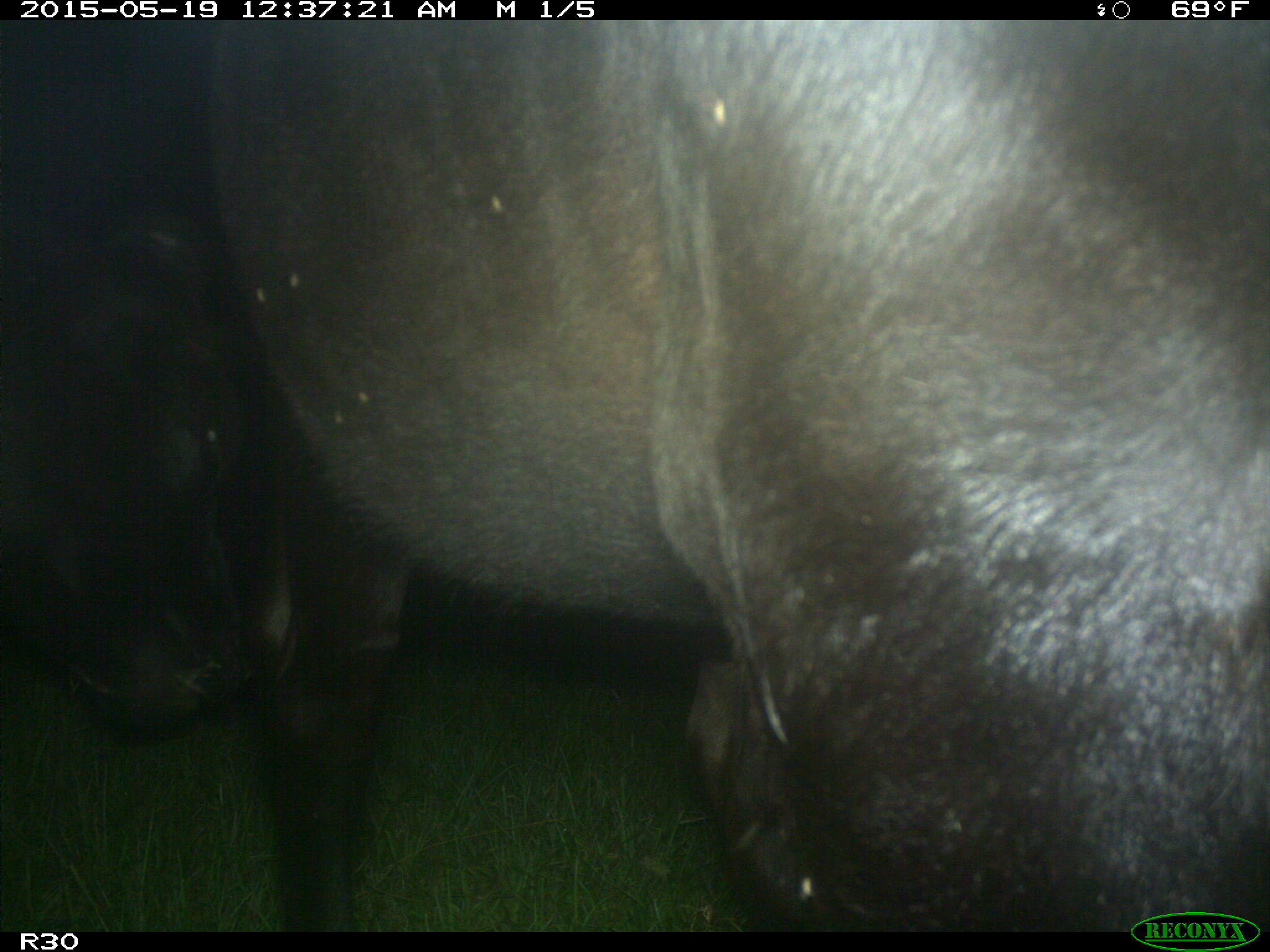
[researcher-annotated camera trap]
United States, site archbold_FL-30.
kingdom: Animalia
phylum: Chordata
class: Mammalia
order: Artiodactyla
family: Bovidae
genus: Bos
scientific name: Bos taurus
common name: domestic cow